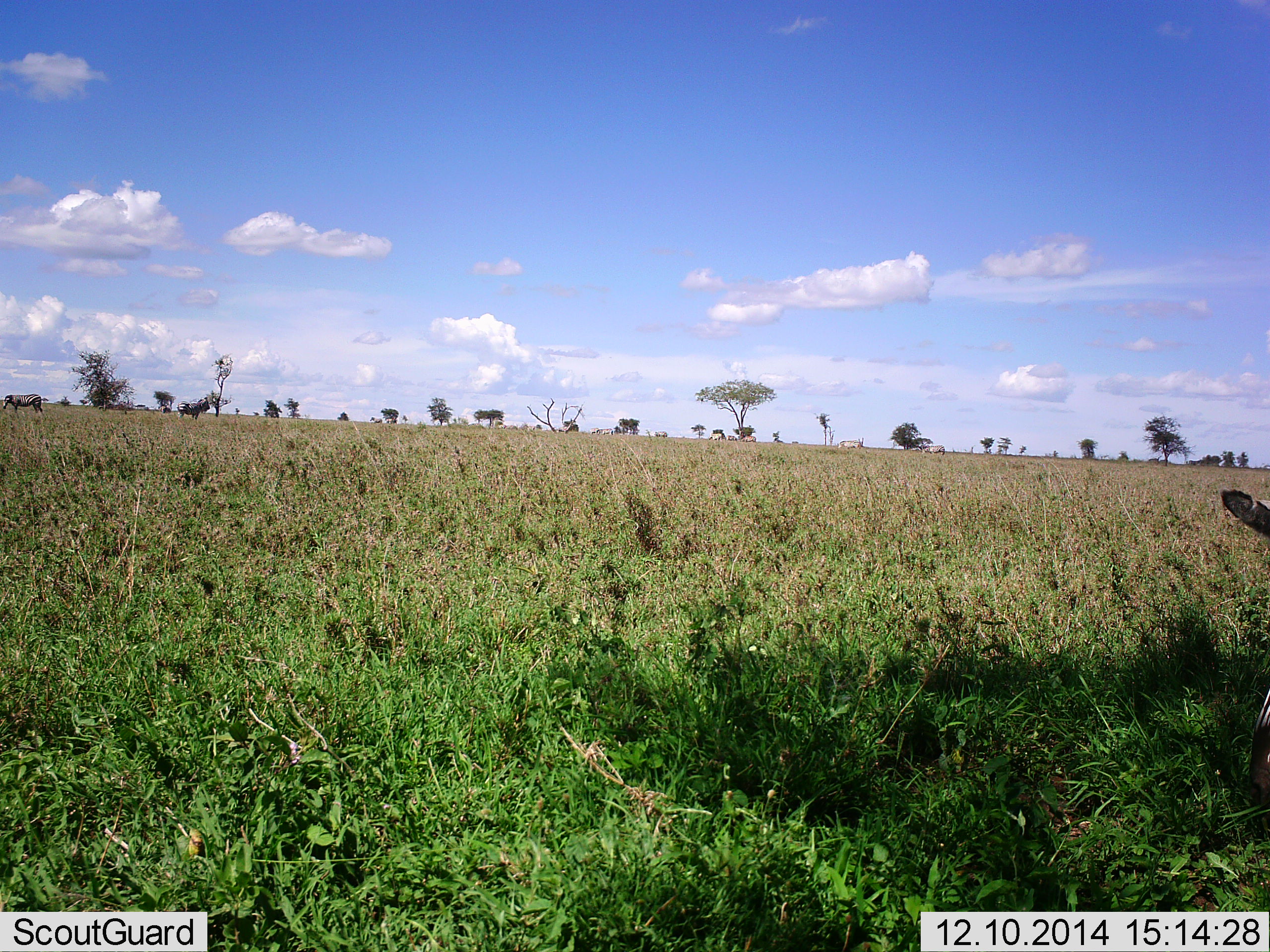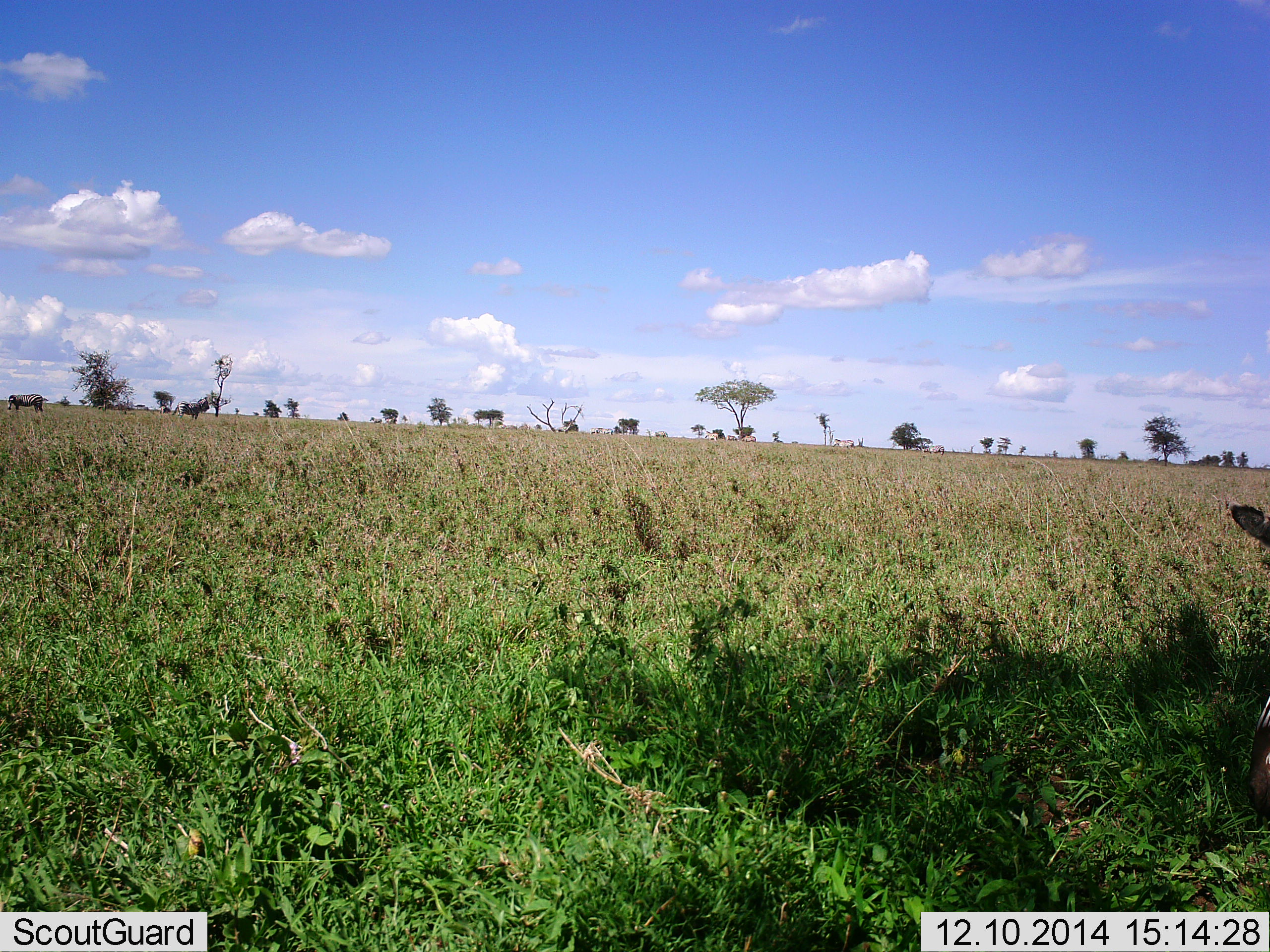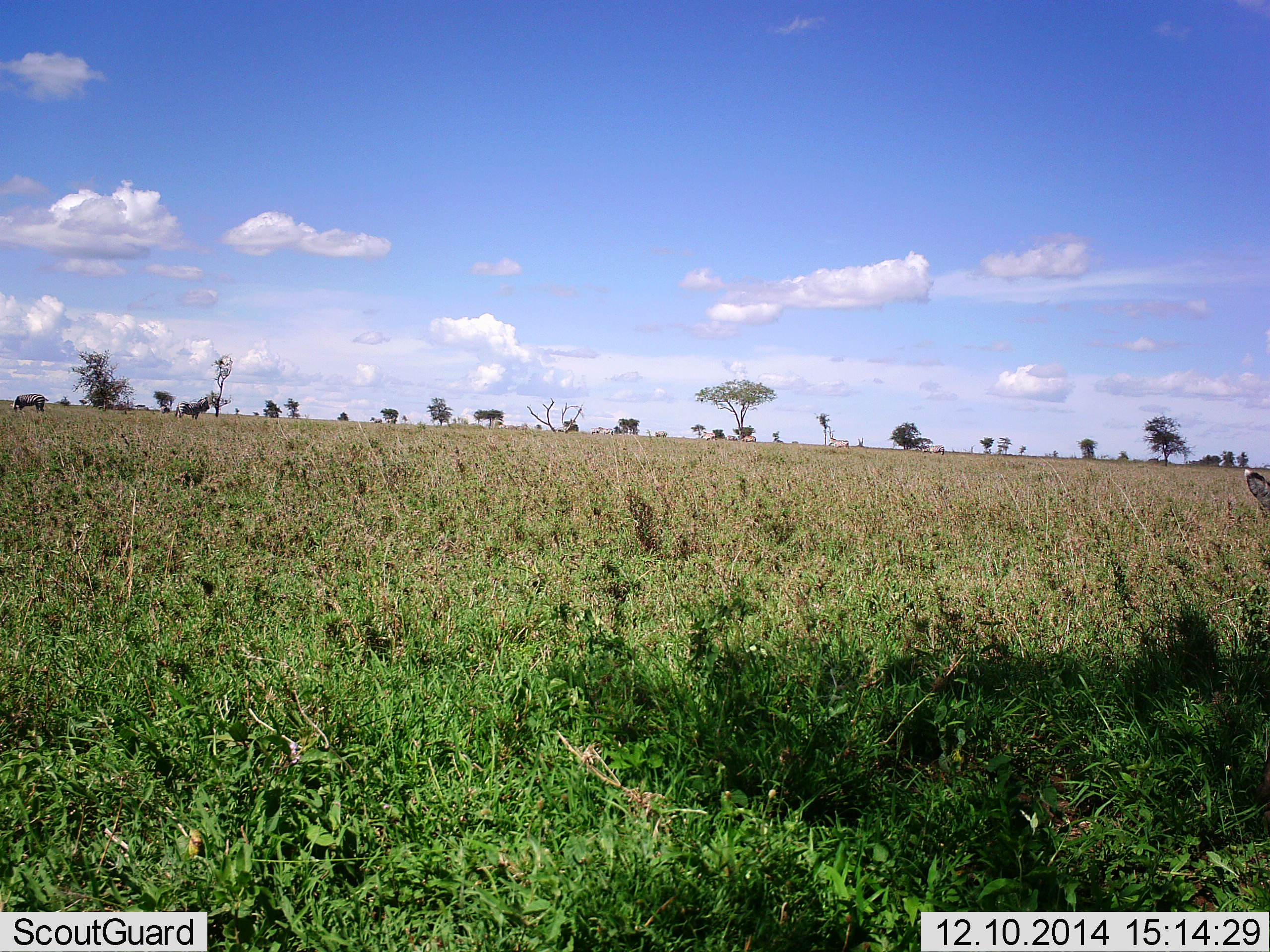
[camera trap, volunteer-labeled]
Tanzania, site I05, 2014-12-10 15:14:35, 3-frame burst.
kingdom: Animalia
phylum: Chordata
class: Mammalia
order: Perissodactyla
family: Equidae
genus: Equus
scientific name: Equus quagga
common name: plains zebra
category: zebra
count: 2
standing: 80%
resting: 0%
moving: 20%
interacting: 0%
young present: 0%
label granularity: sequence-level